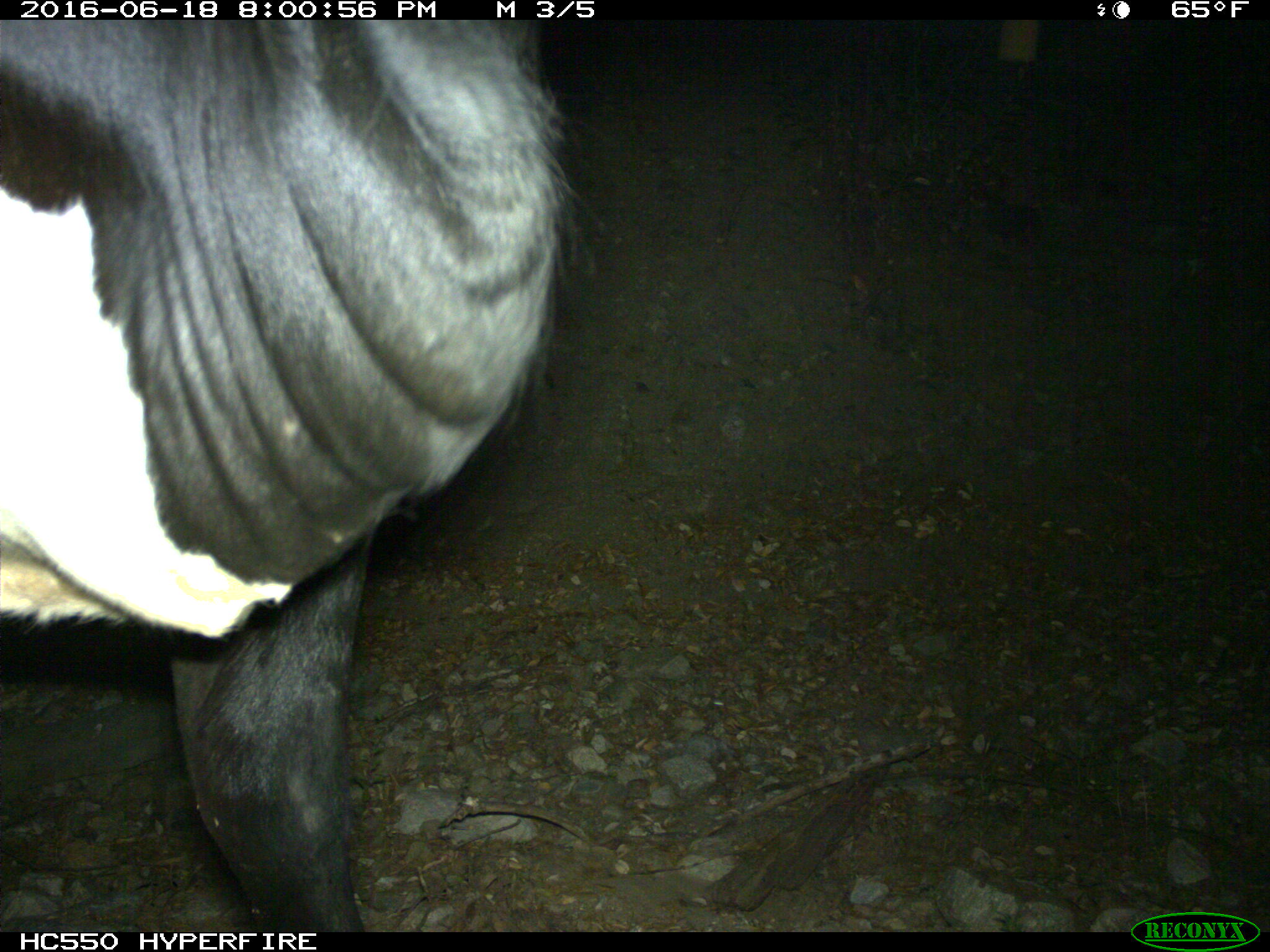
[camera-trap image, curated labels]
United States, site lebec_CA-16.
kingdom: Animalia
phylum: Chordata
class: Mammalia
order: Artiodactyla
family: Bovidae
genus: Bos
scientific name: Bos taurus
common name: domestic cow